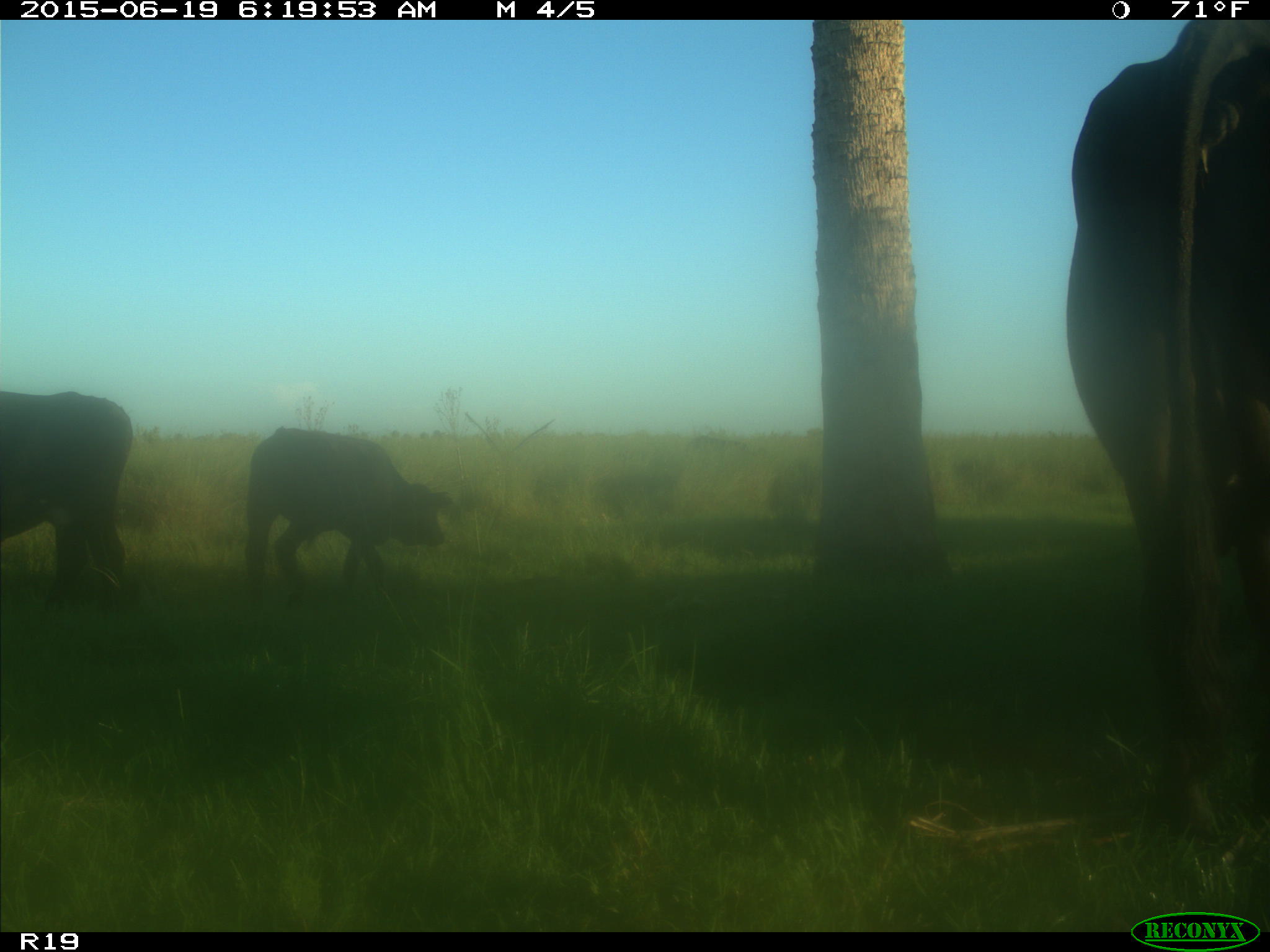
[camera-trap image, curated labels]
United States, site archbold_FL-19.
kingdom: Animalia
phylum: Chordata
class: Mammalia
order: Artiodactyla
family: Bovidae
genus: Bos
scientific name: Bos taurus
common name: domestic cow